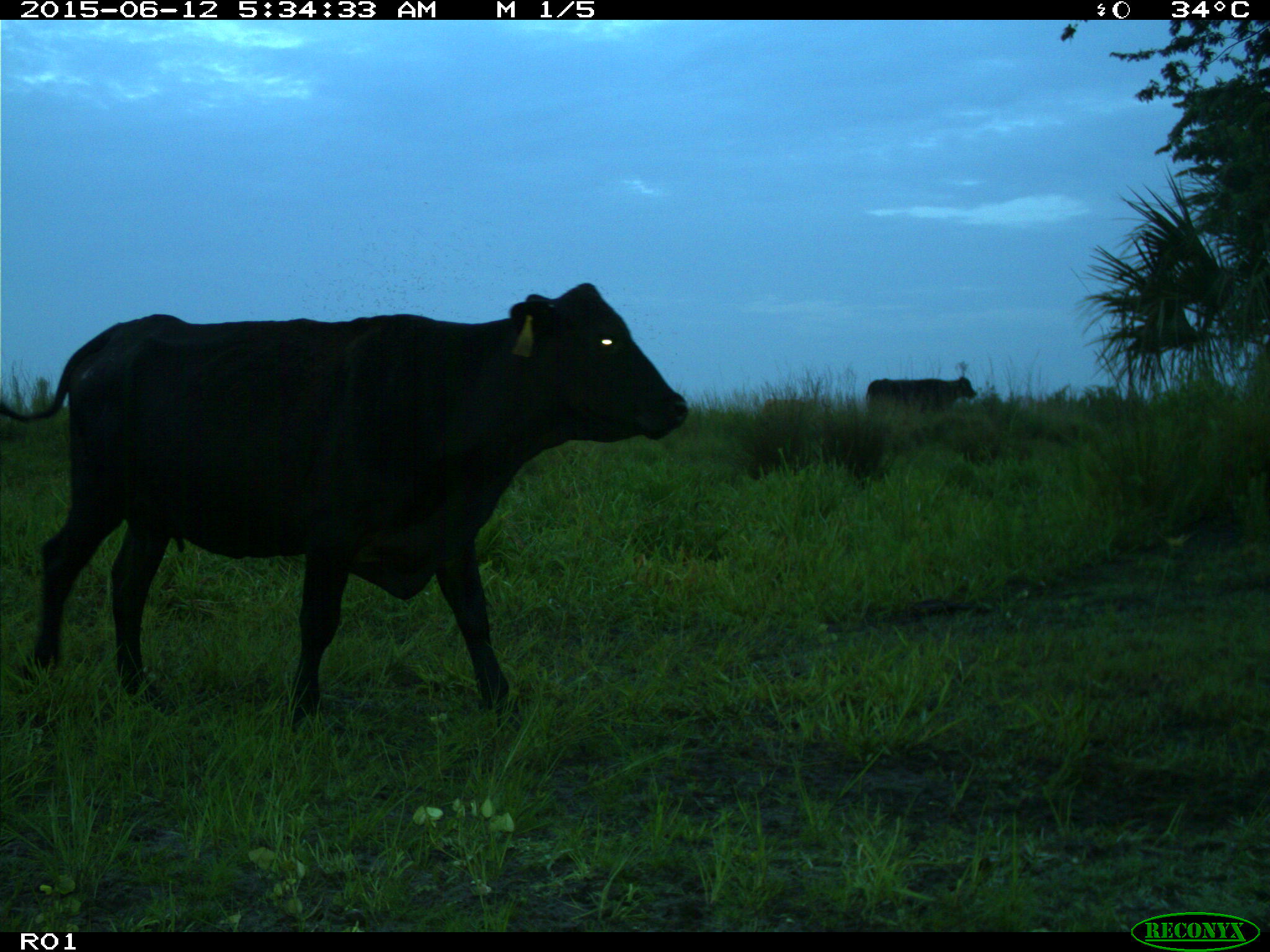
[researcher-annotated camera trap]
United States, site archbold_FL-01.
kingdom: Animalia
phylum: Chordata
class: Mammalia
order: Artiodactyla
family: Bovidae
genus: Bos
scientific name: Bos taurus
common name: domestic cow